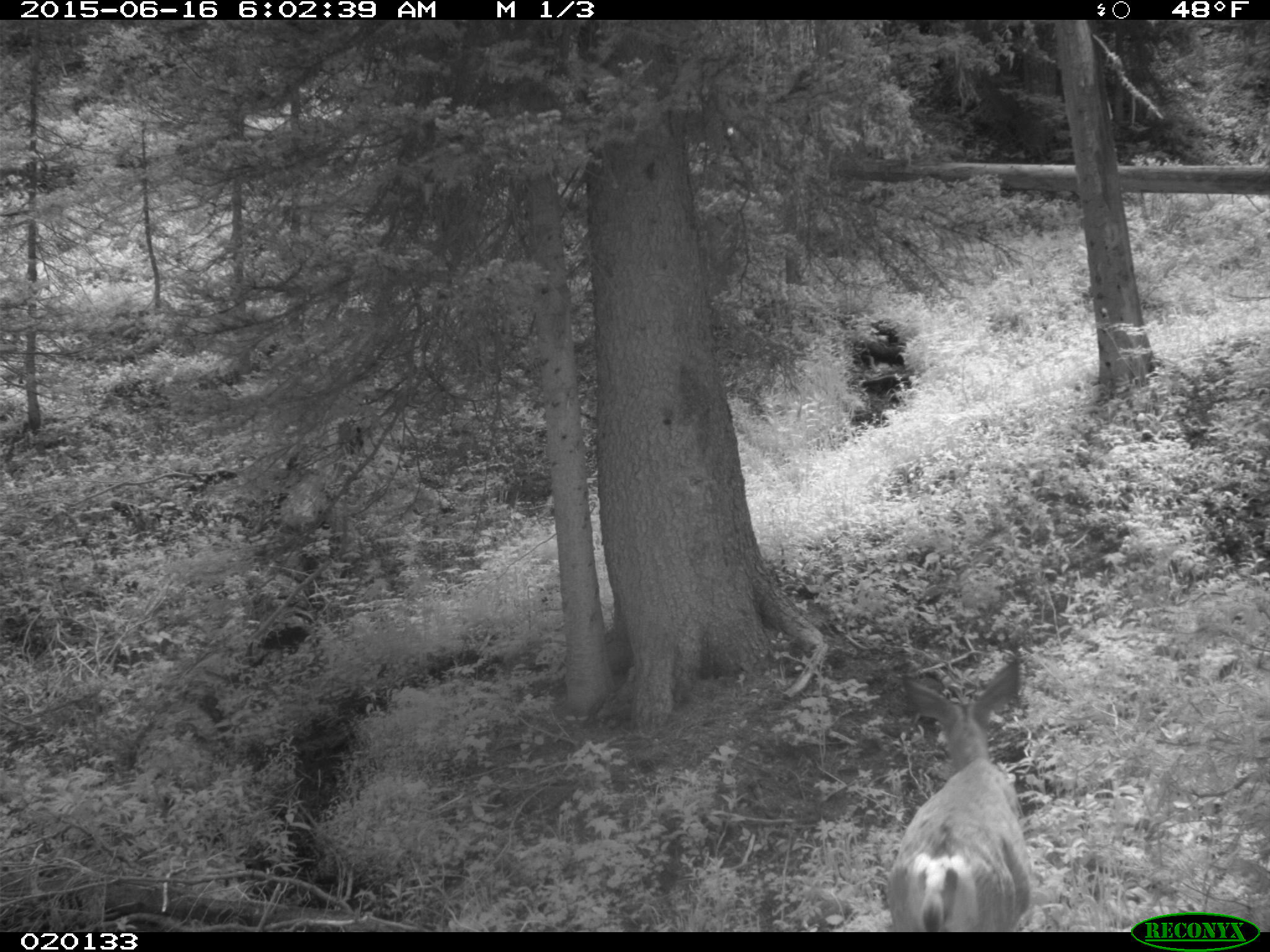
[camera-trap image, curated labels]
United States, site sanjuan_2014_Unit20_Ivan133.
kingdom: Animalia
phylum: Chordata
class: Mammalia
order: Artiodactyla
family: Cervidae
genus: Odocoileus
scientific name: Odocoileus hemionus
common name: mule deer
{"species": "Odocoileus hemionus (mule deer)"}